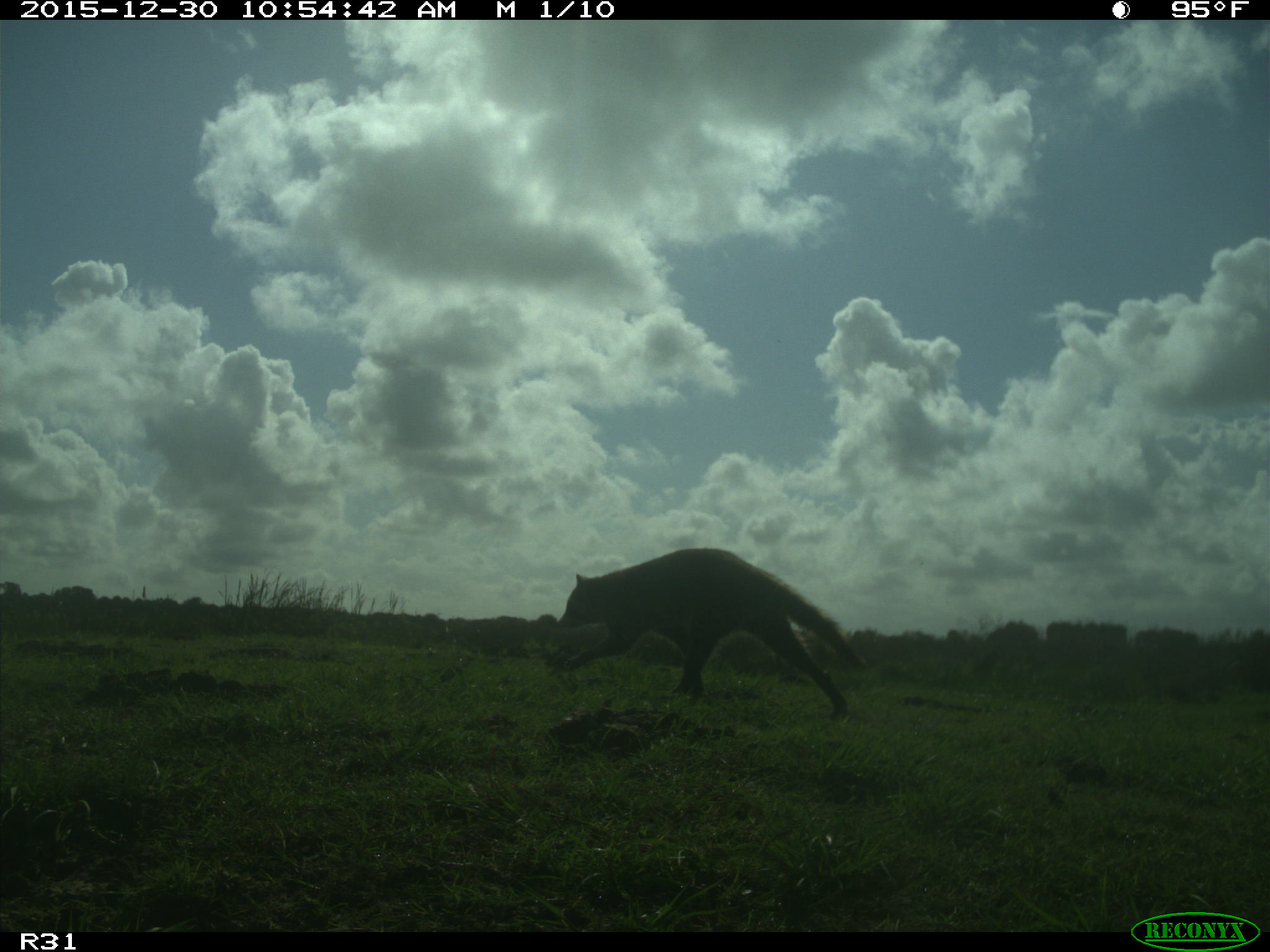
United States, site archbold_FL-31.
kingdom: Animalia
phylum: Chordata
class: Mammalia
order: Carnivora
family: Procyonidae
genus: Procyon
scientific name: Procyon lotor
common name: common raccoon